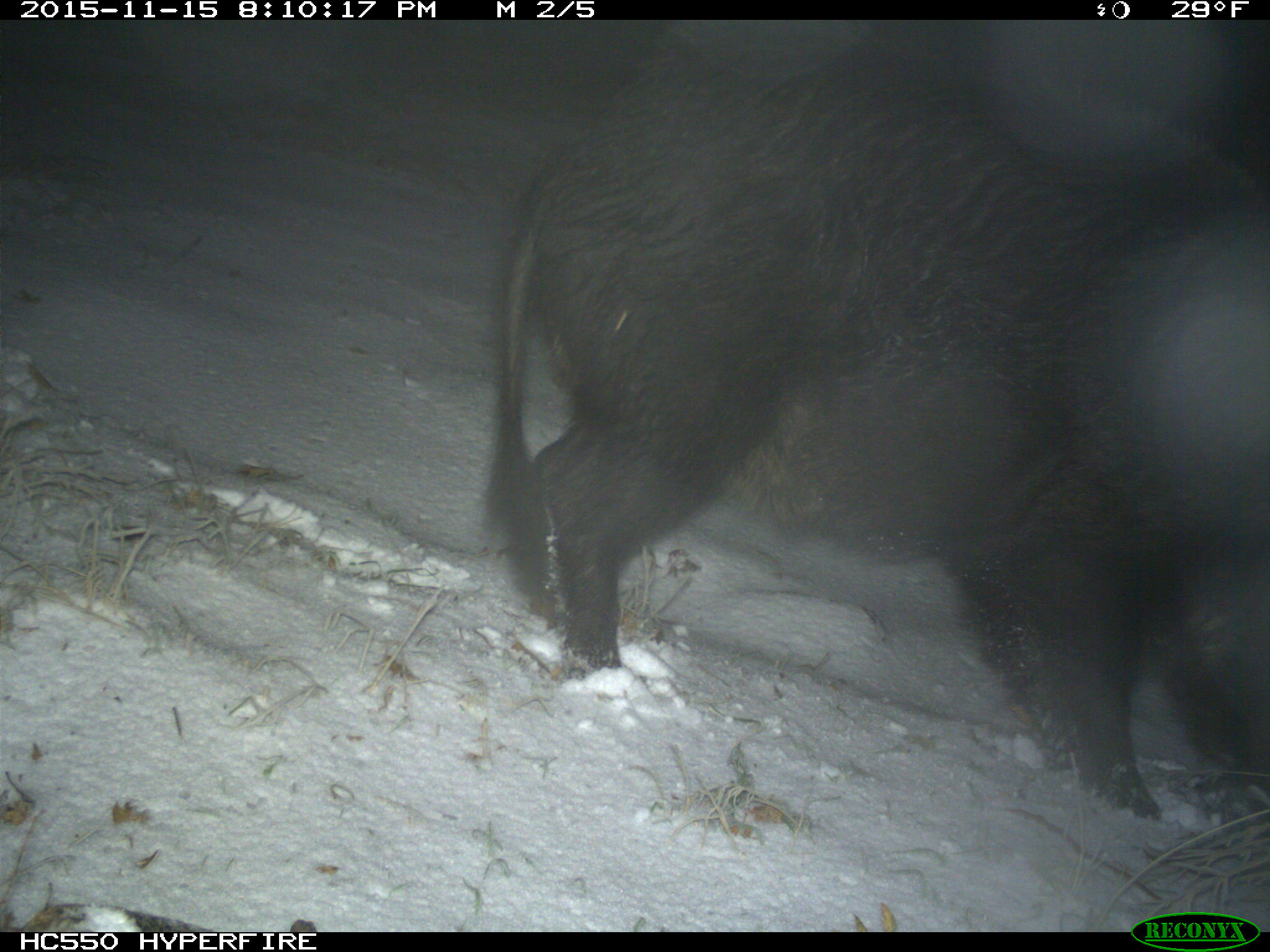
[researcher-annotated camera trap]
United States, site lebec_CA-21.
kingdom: Animalia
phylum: Chordata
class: Mammalia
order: Artiodactyla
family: Suidae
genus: Sus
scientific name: Sus scrofa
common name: wild boar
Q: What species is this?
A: Sus scrofa (wild boar).